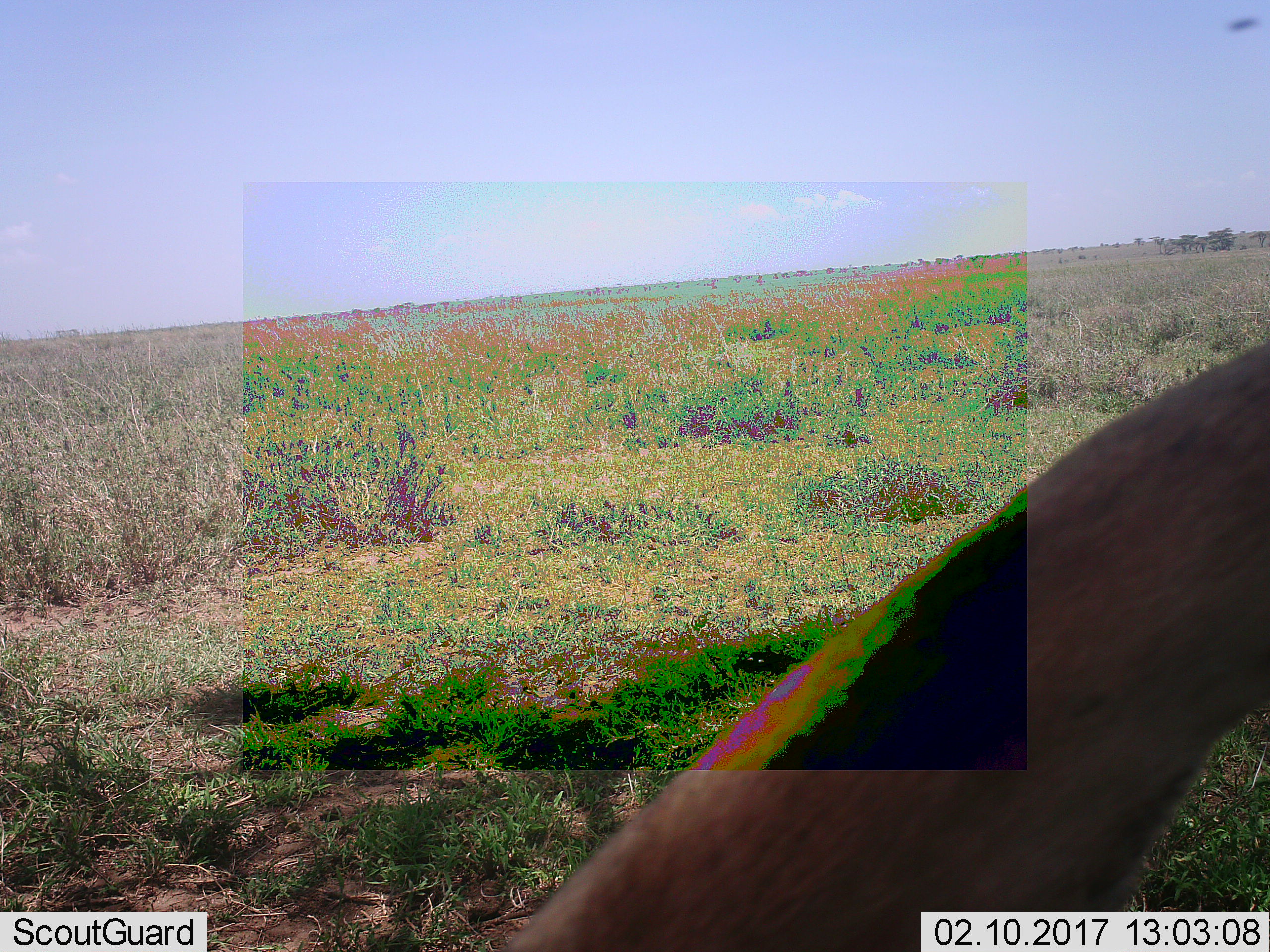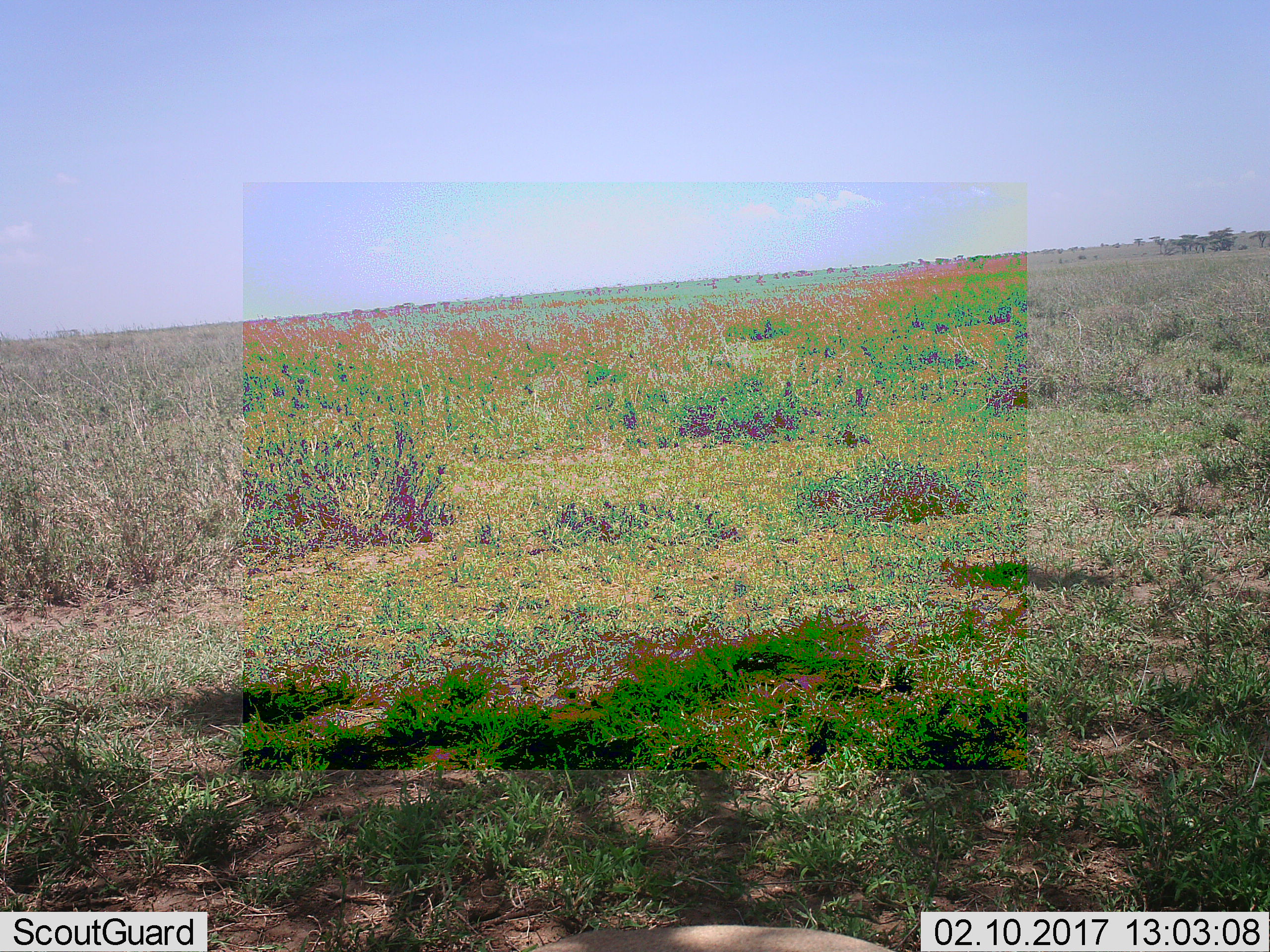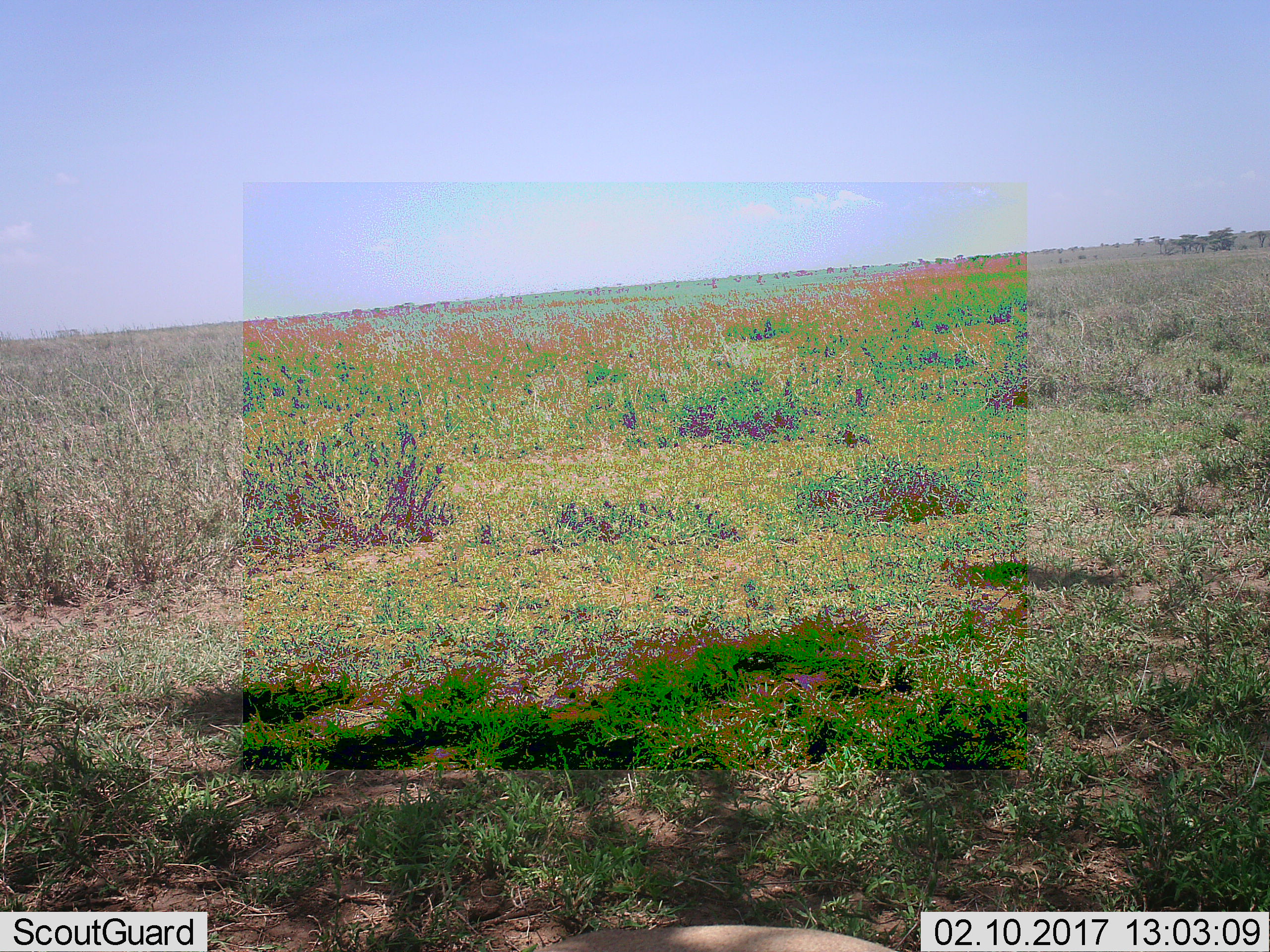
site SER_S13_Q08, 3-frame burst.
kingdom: Animalia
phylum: Chordata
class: Mammalia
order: Carnivora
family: Felidae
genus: Panthera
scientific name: Panthera leo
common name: lion female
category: lionfemale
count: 1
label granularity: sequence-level